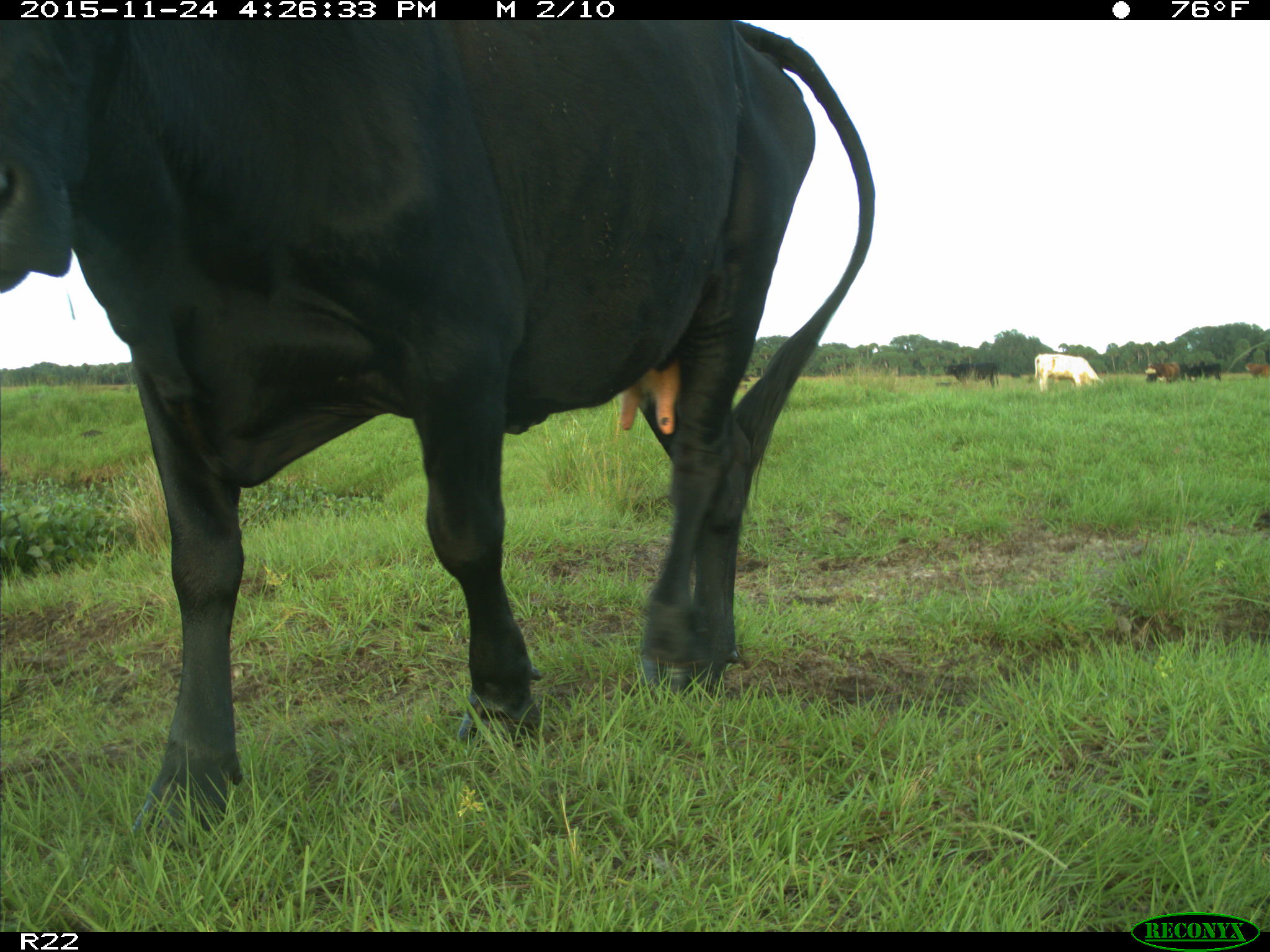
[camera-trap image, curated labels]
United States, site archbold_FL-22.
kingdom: Animalia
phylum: Chordata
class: Mammalia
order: Artiodactyla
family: Bovidae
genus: Bos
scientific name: Bos taurus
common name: domestic cow